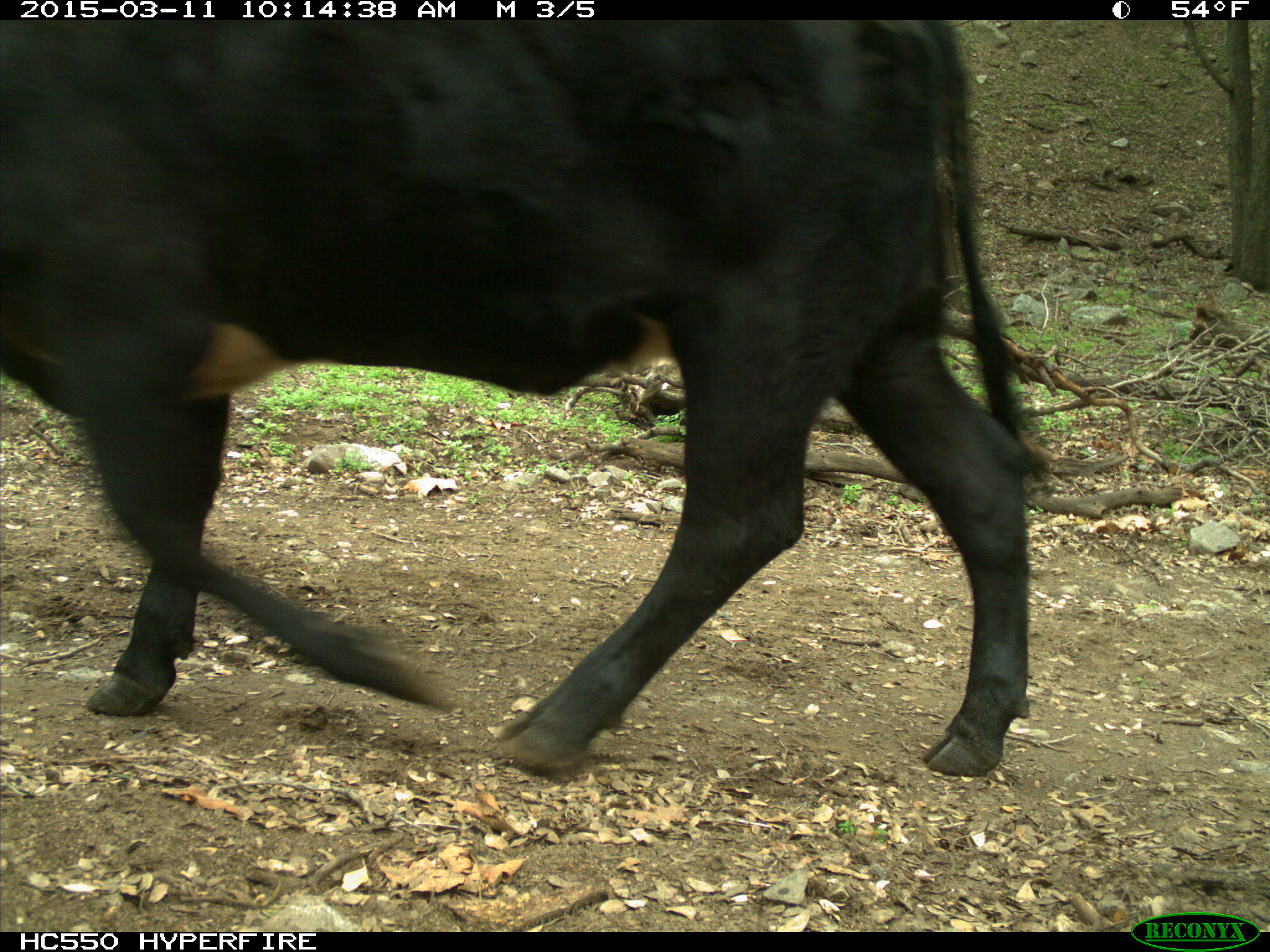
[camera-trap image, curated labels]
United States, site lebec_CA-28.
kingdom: Animalia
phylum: Chordata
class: Mammalia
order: Artiodactyla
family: Bovidae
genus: Bos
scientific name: Bos taurus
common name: domestic cow